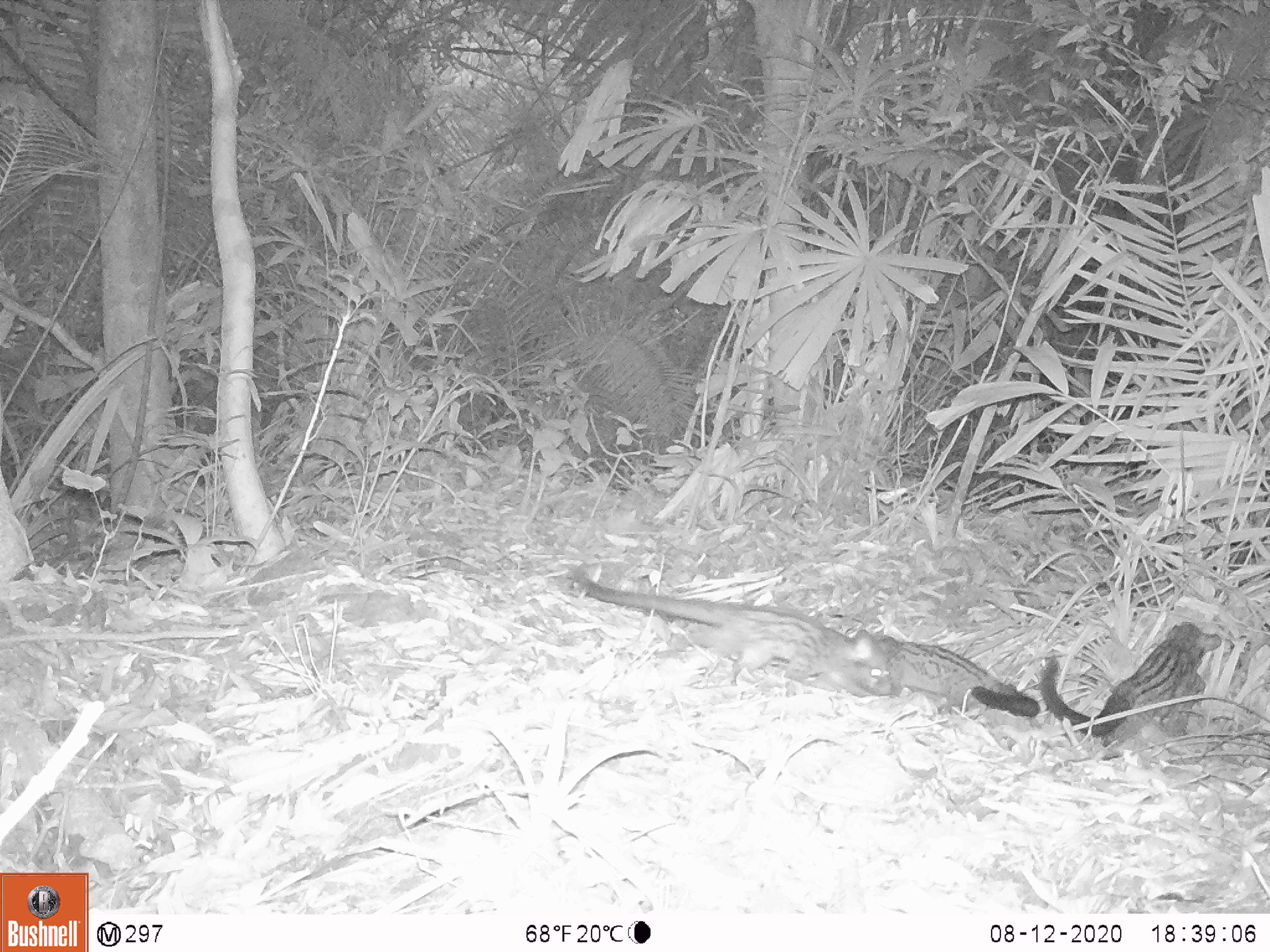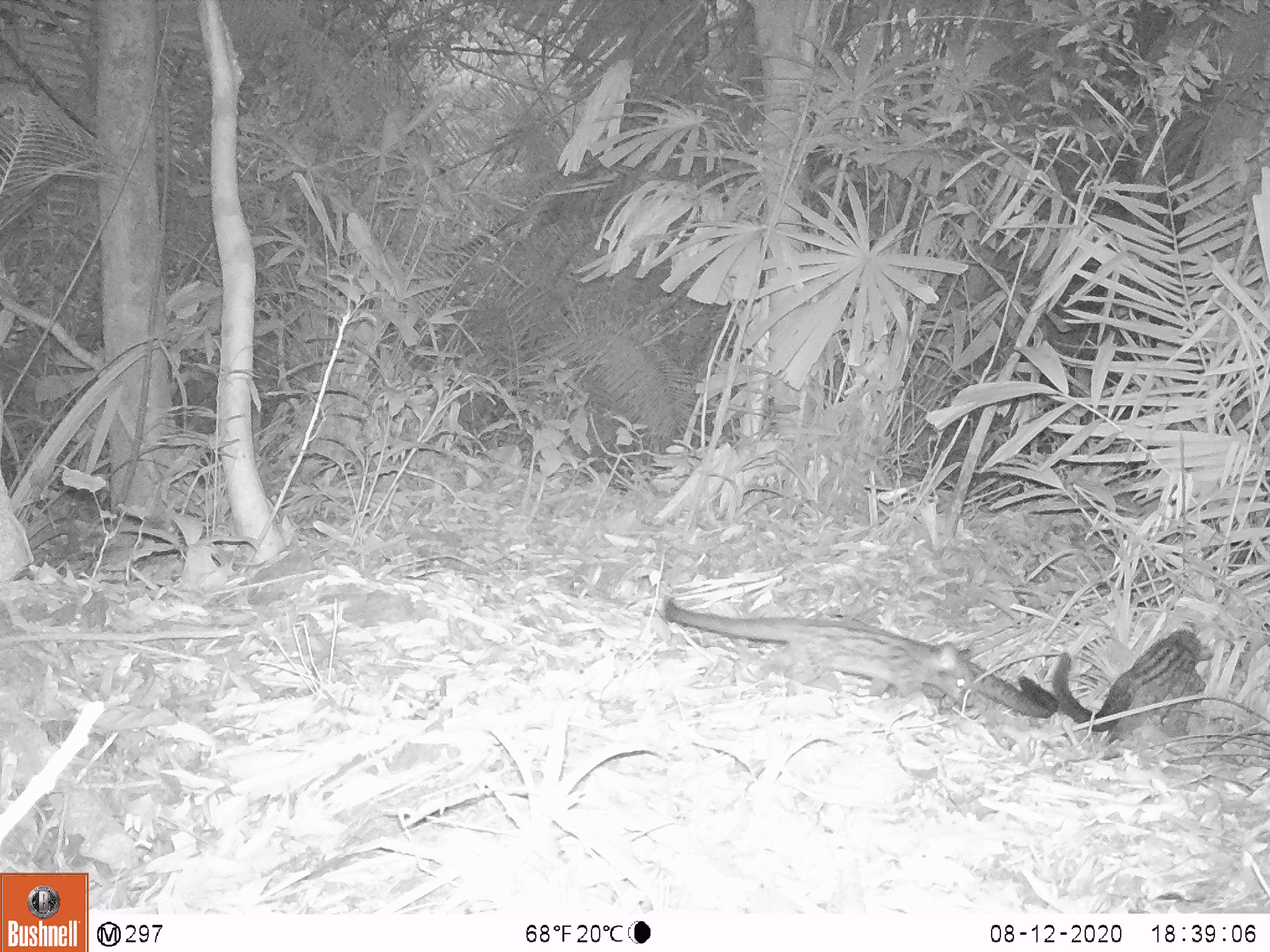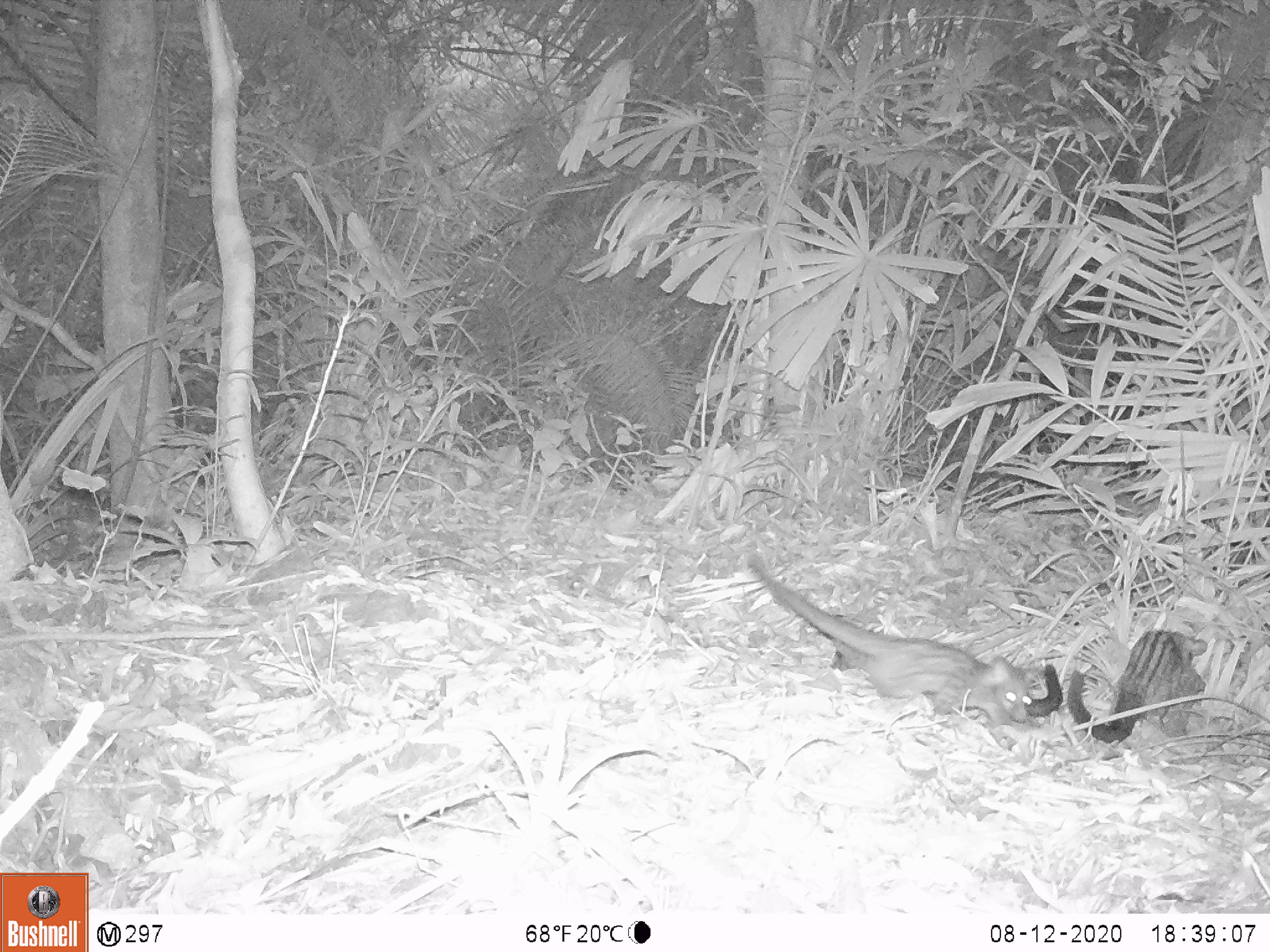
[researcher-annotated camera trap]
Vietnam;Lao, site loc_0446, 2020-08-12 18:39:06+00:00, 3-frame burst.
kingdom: Animalia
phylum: Chordata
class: Mammalia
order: Carnivora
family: Viverridae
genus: Paradoxurus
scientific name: Paradoxurus hermaphroditus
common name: common palm civet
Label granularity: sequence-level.